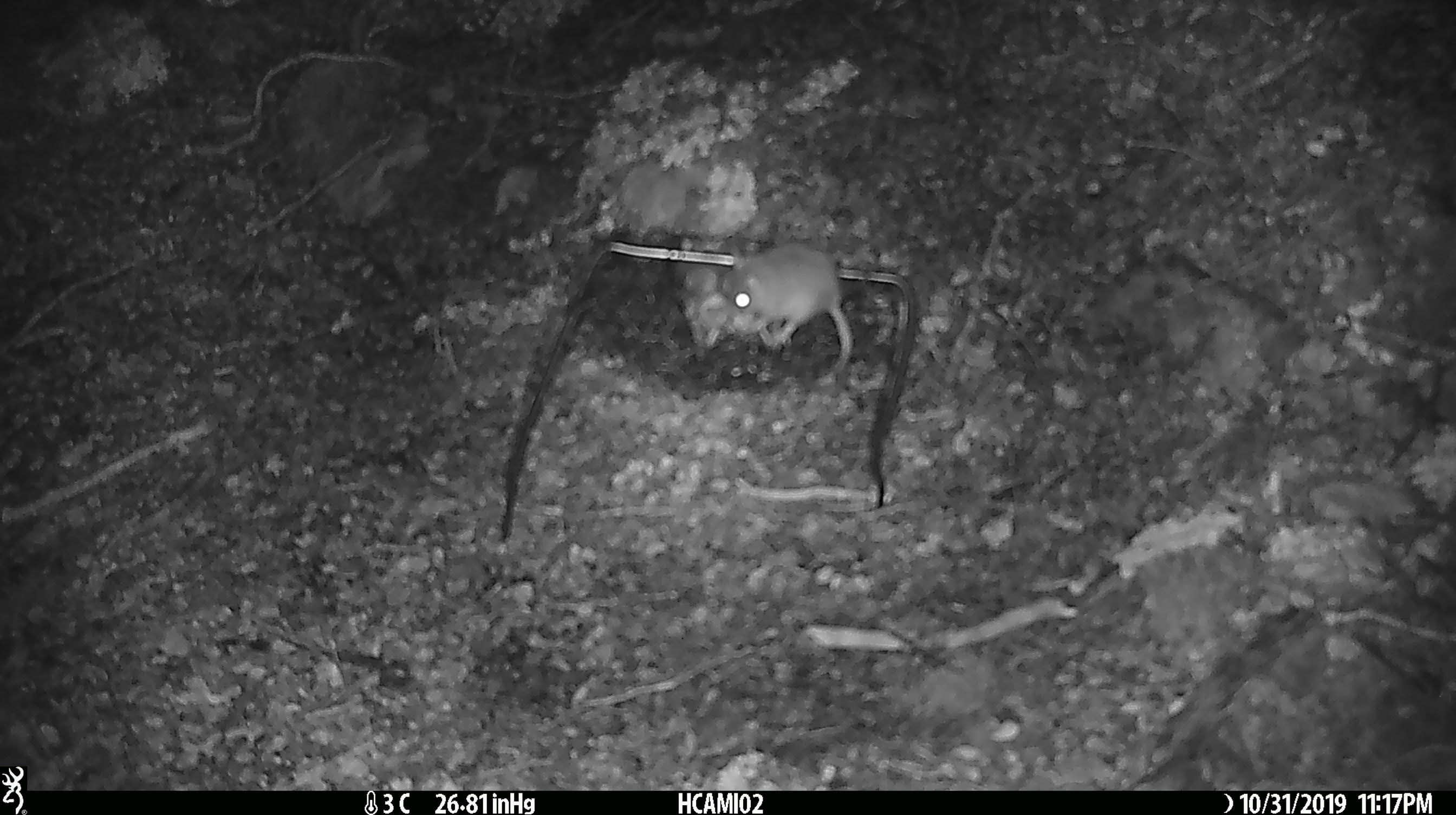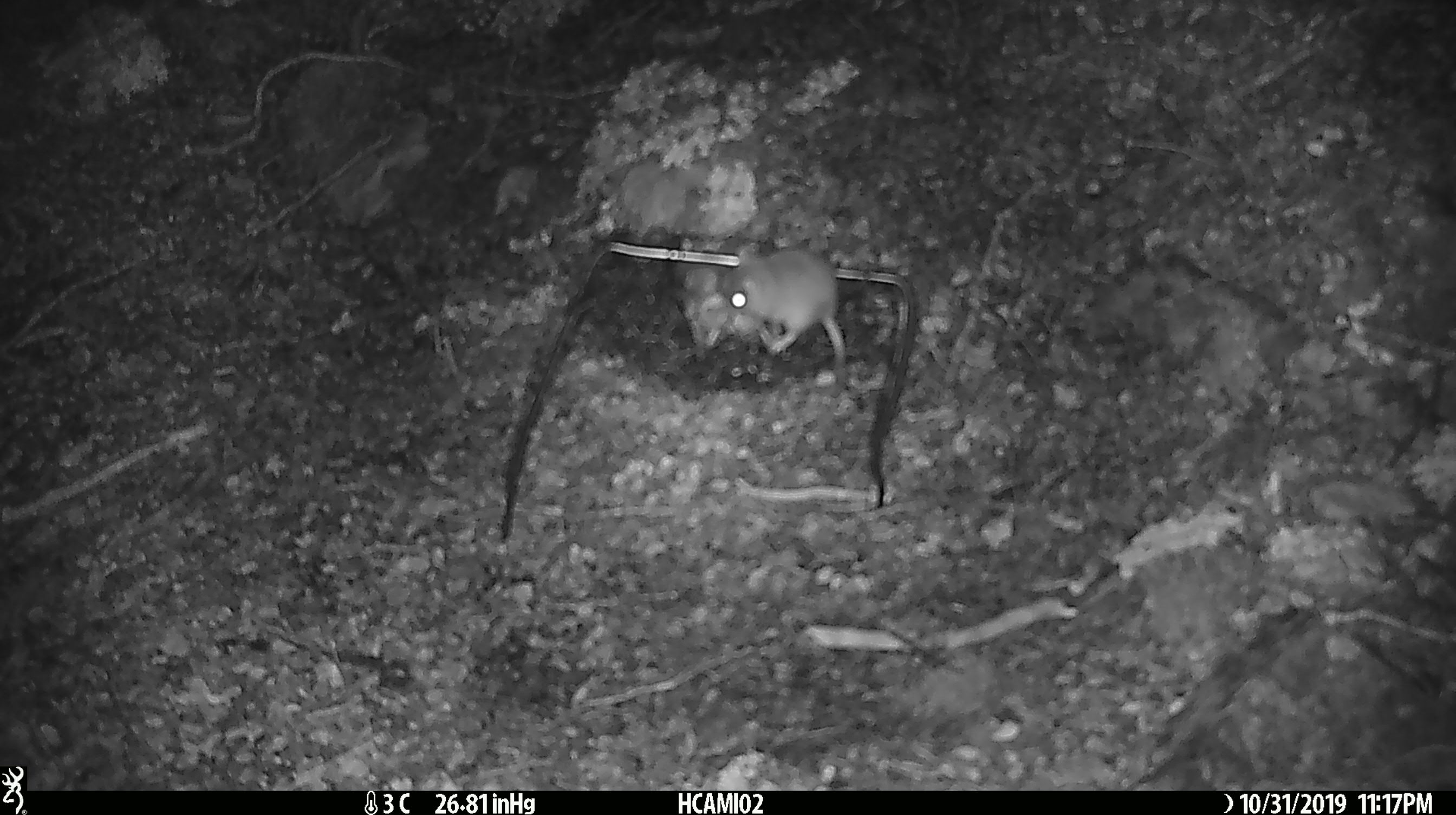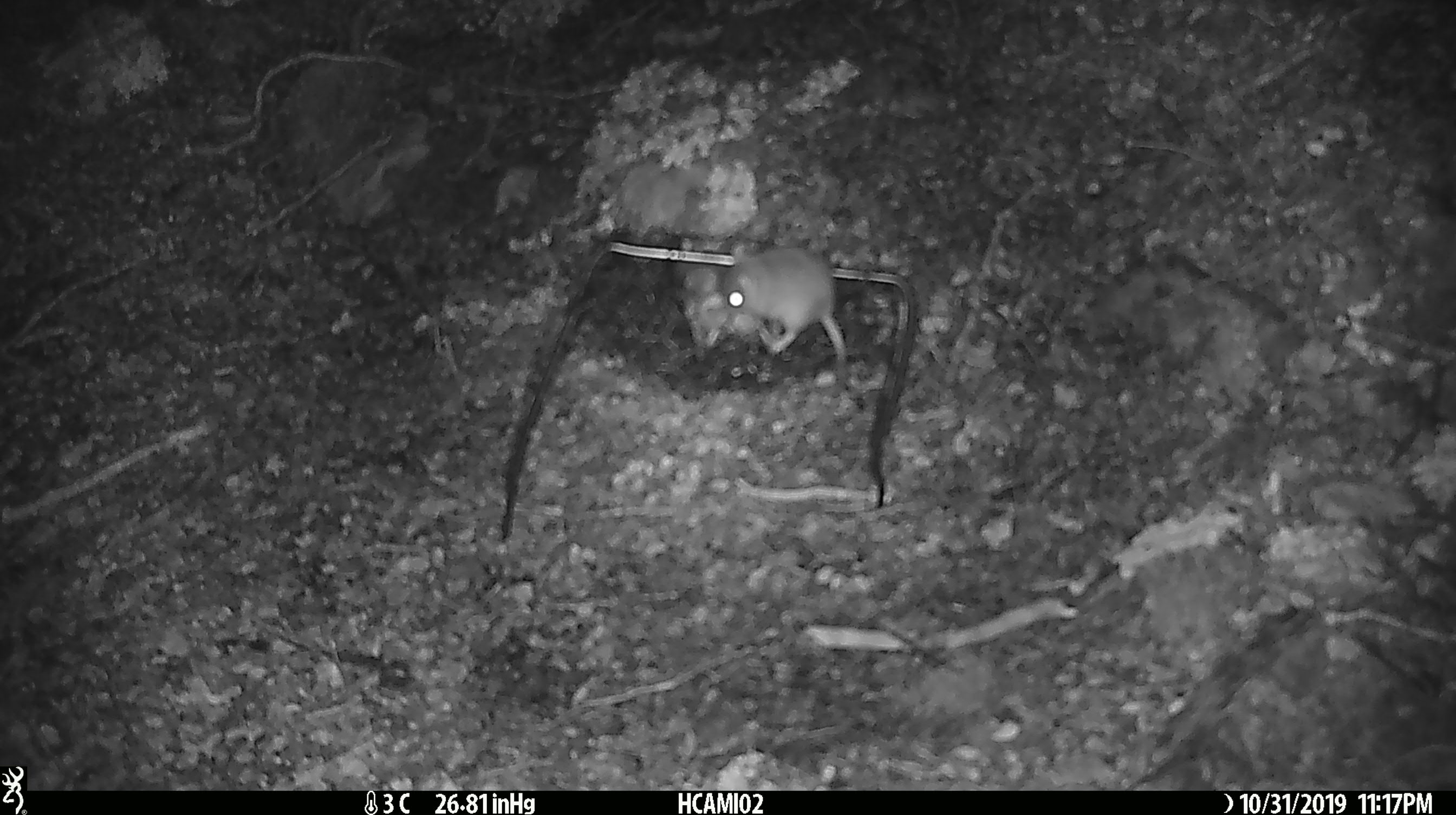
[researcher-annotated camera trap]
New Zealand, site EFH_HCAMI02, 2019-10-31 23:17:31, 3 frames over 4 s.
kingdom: Animalia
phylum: Chordata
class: Mammalia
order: Rodentia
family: Muridae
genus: Mus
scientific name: Mus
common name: mouse